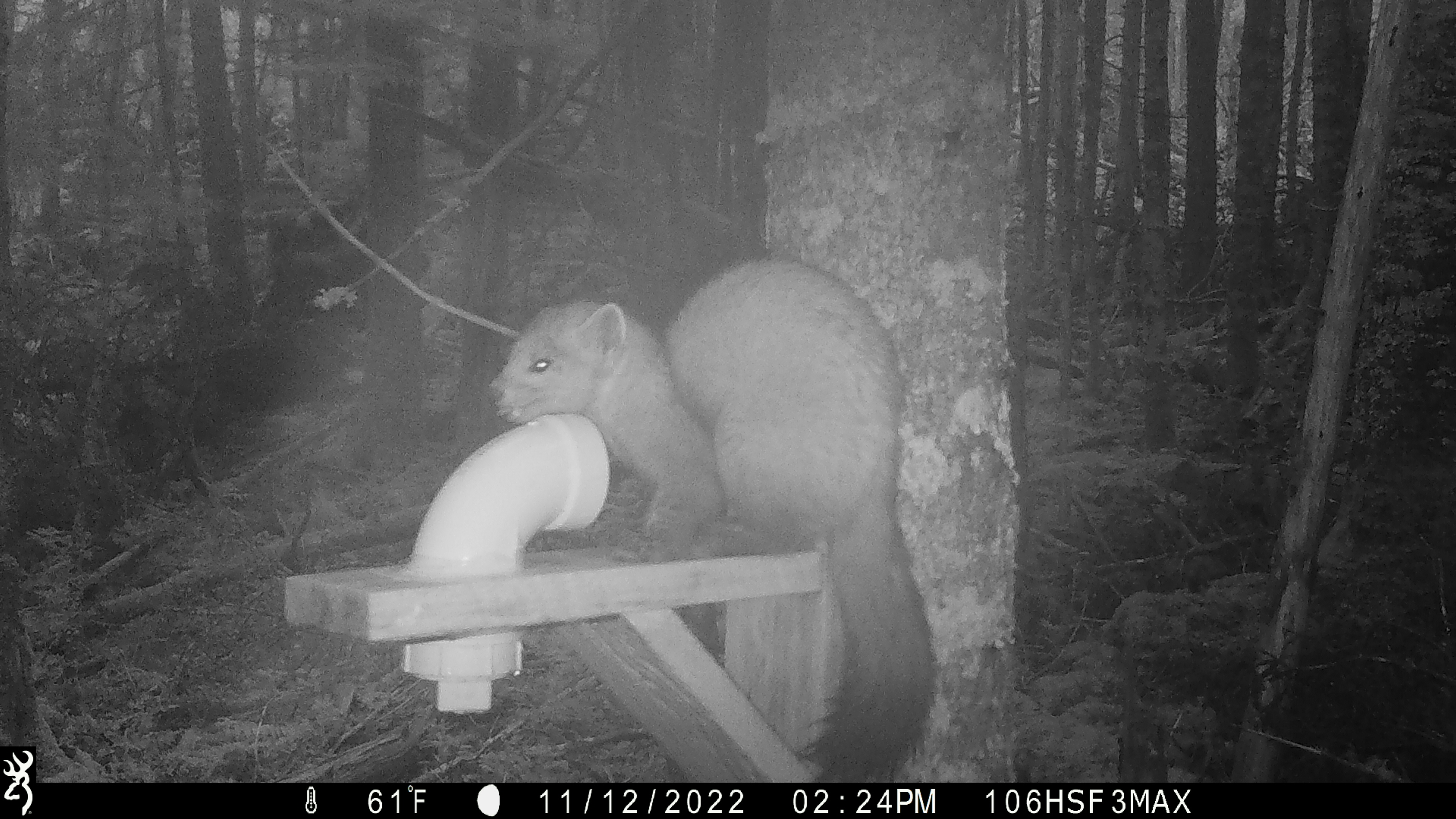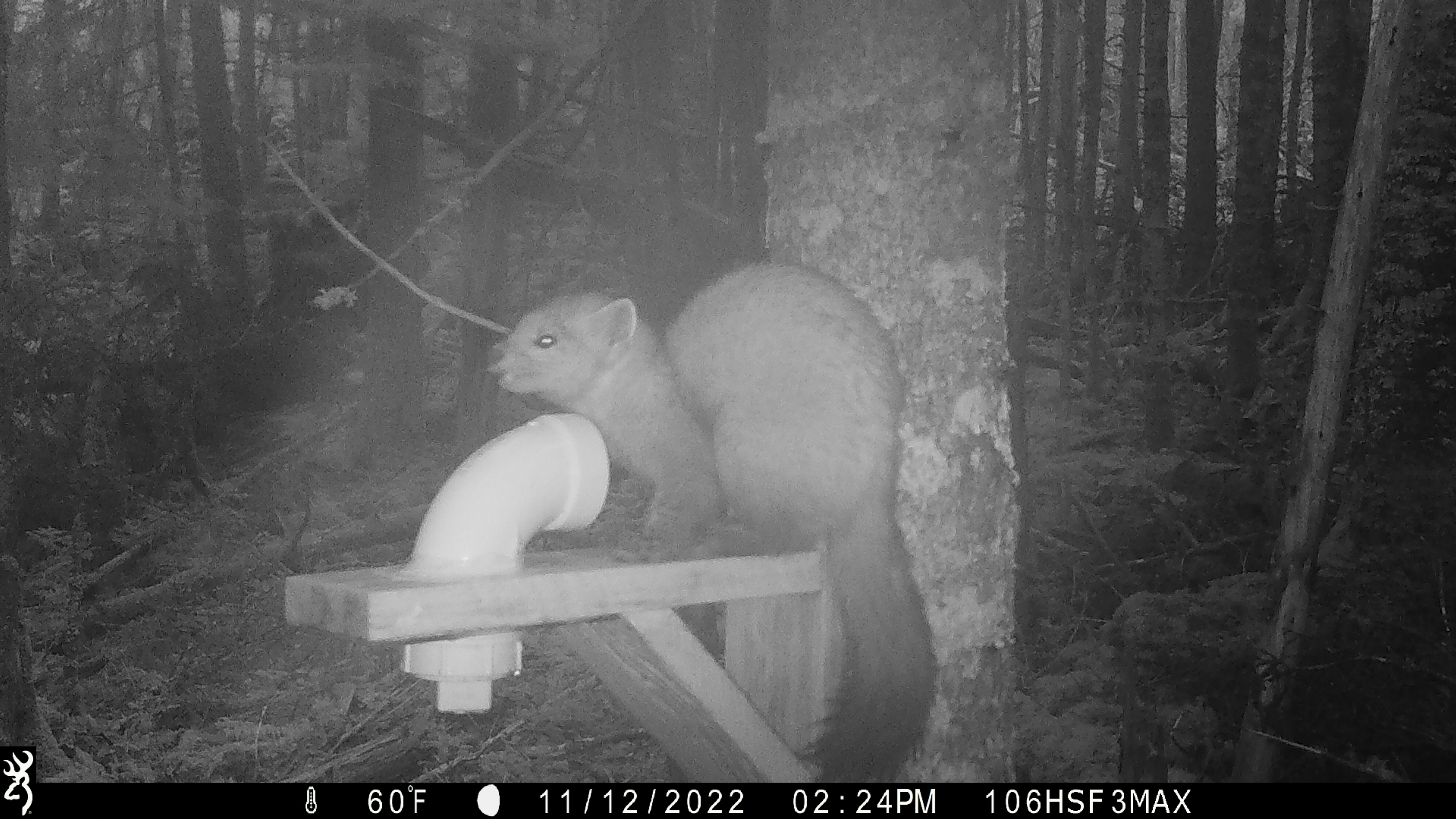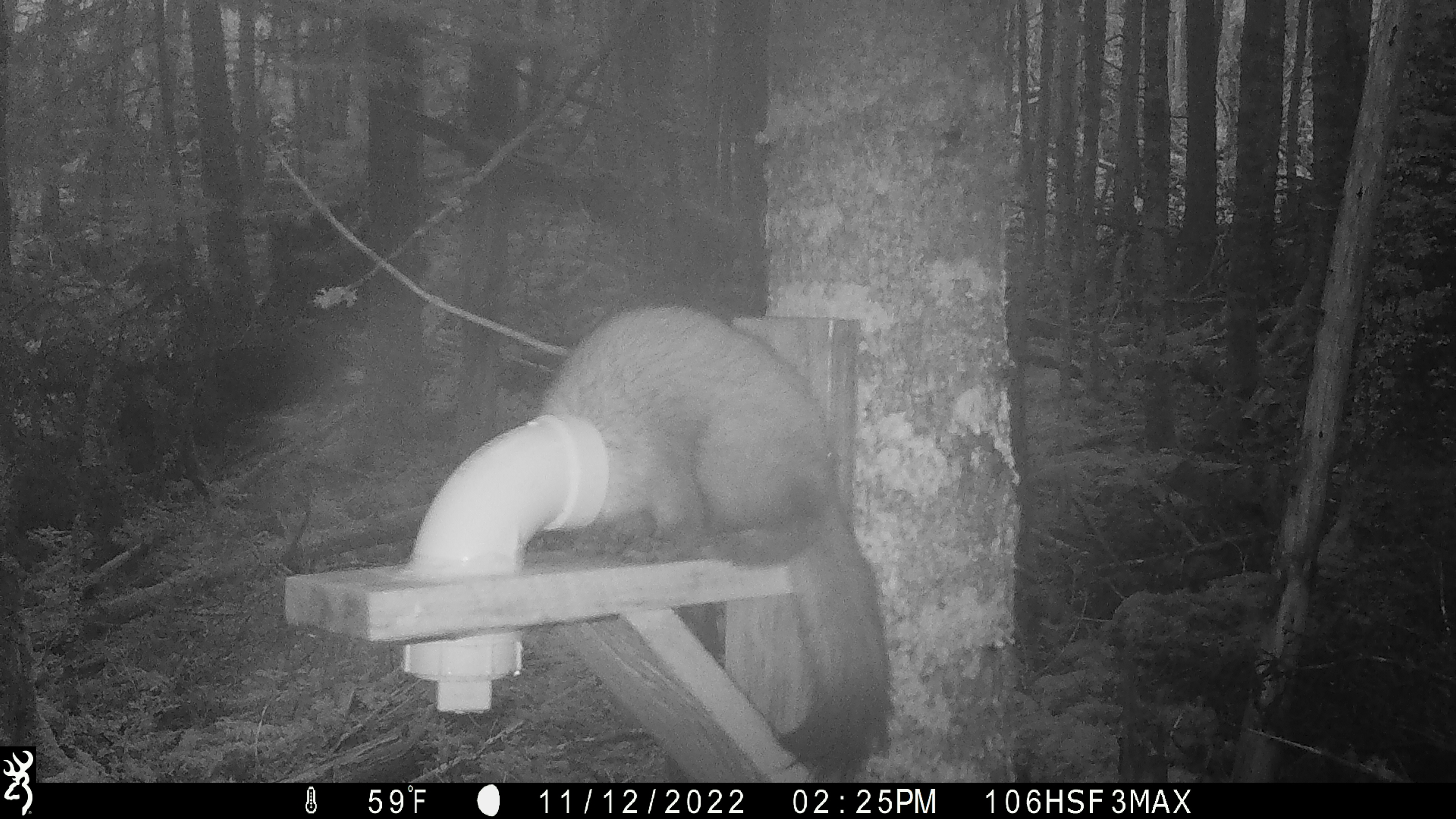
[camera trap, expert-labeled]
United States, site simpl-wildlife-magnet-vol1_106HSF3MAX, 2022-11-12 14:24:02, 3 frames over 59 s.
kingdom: Animalia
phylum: Chordata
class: Mammalia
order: Carnivora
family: Mustelidae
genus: Martes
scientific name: Martes americana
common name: american marten